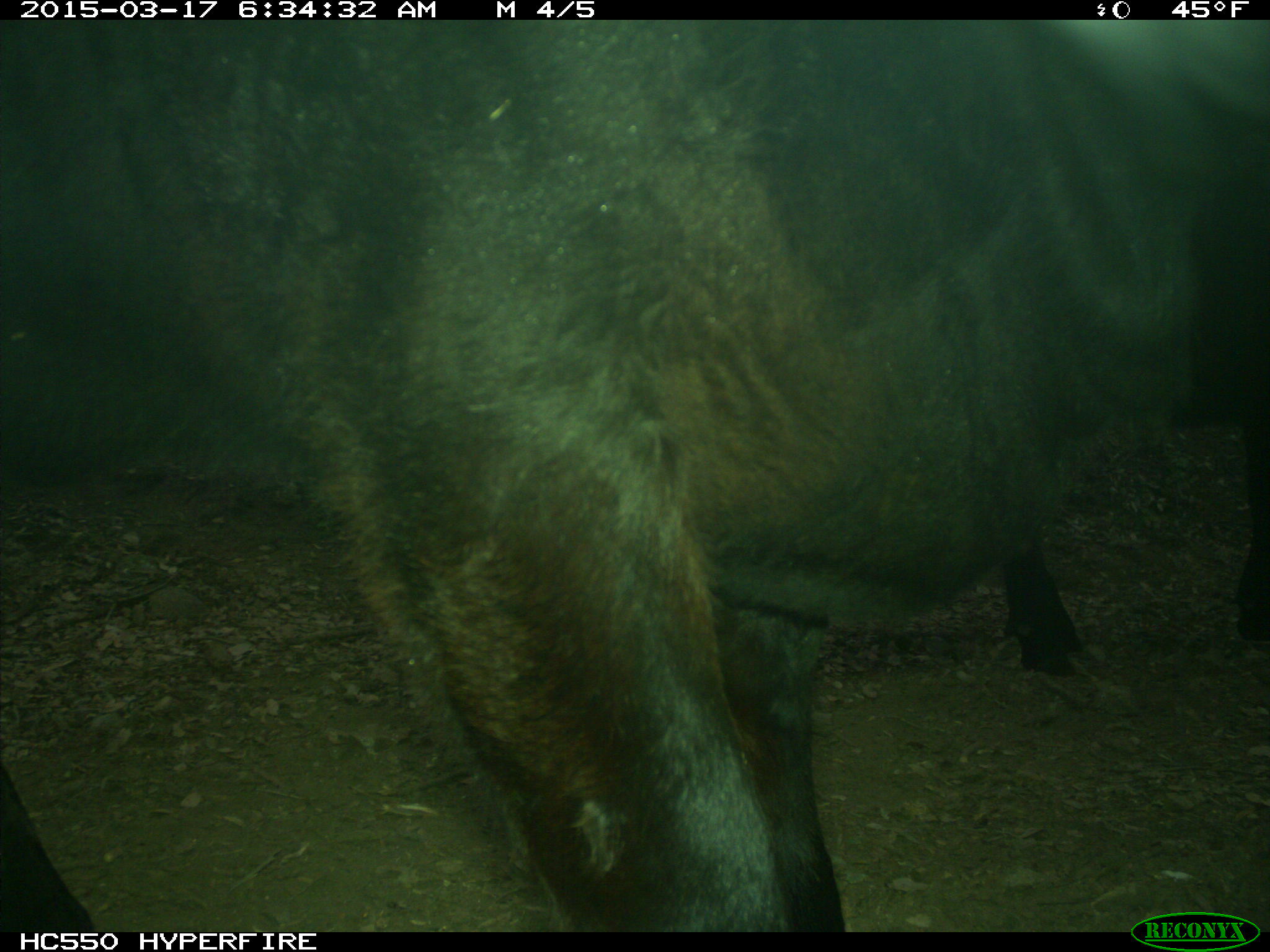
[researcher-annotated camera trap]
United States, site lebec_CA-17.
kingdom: Animalia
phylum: Chordata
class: Mammalia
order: Artiodactyla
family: Bovidae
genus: Bos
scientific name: Bos taurus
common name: domestic cow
Bos taurus (domestic cow).